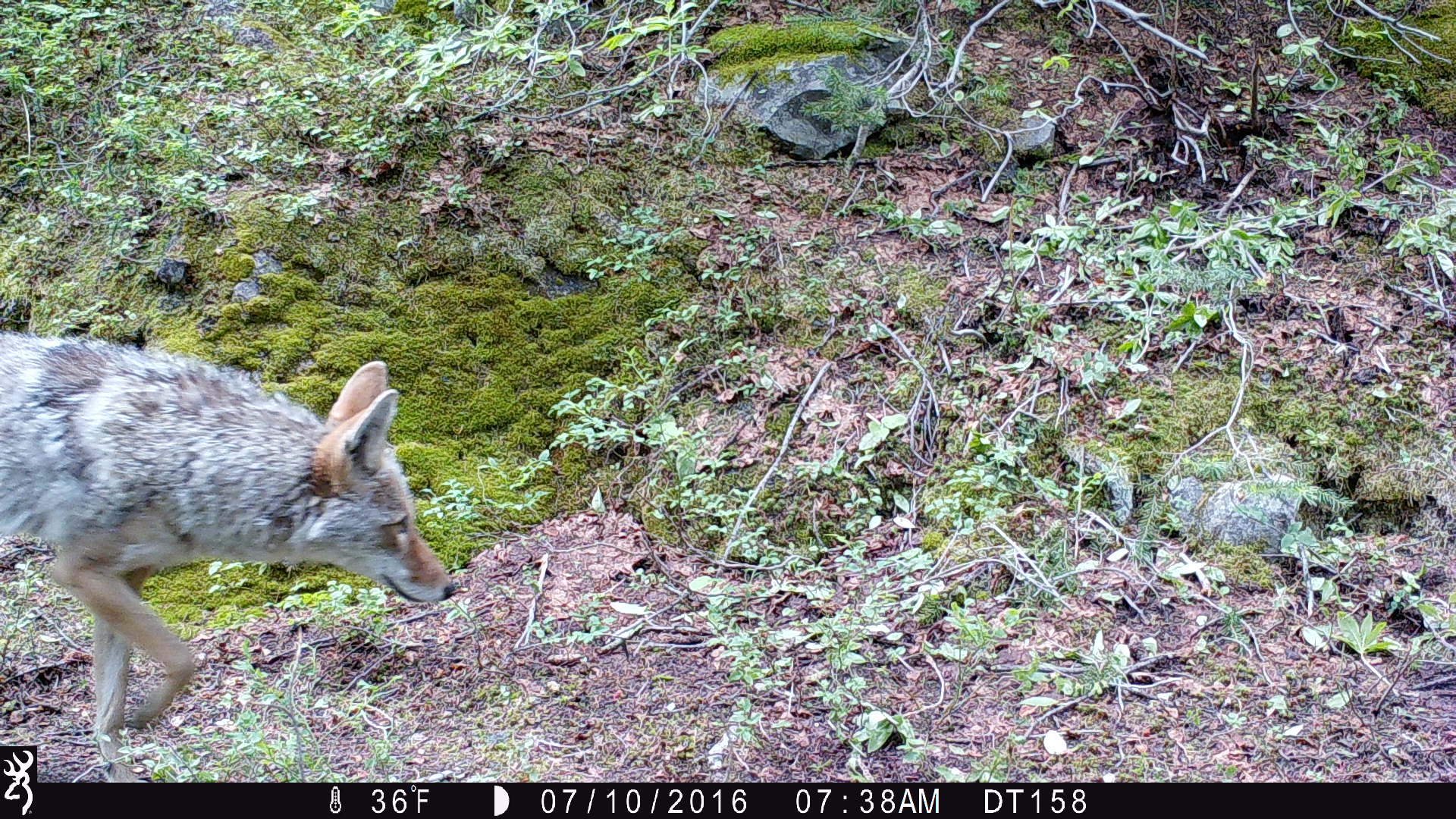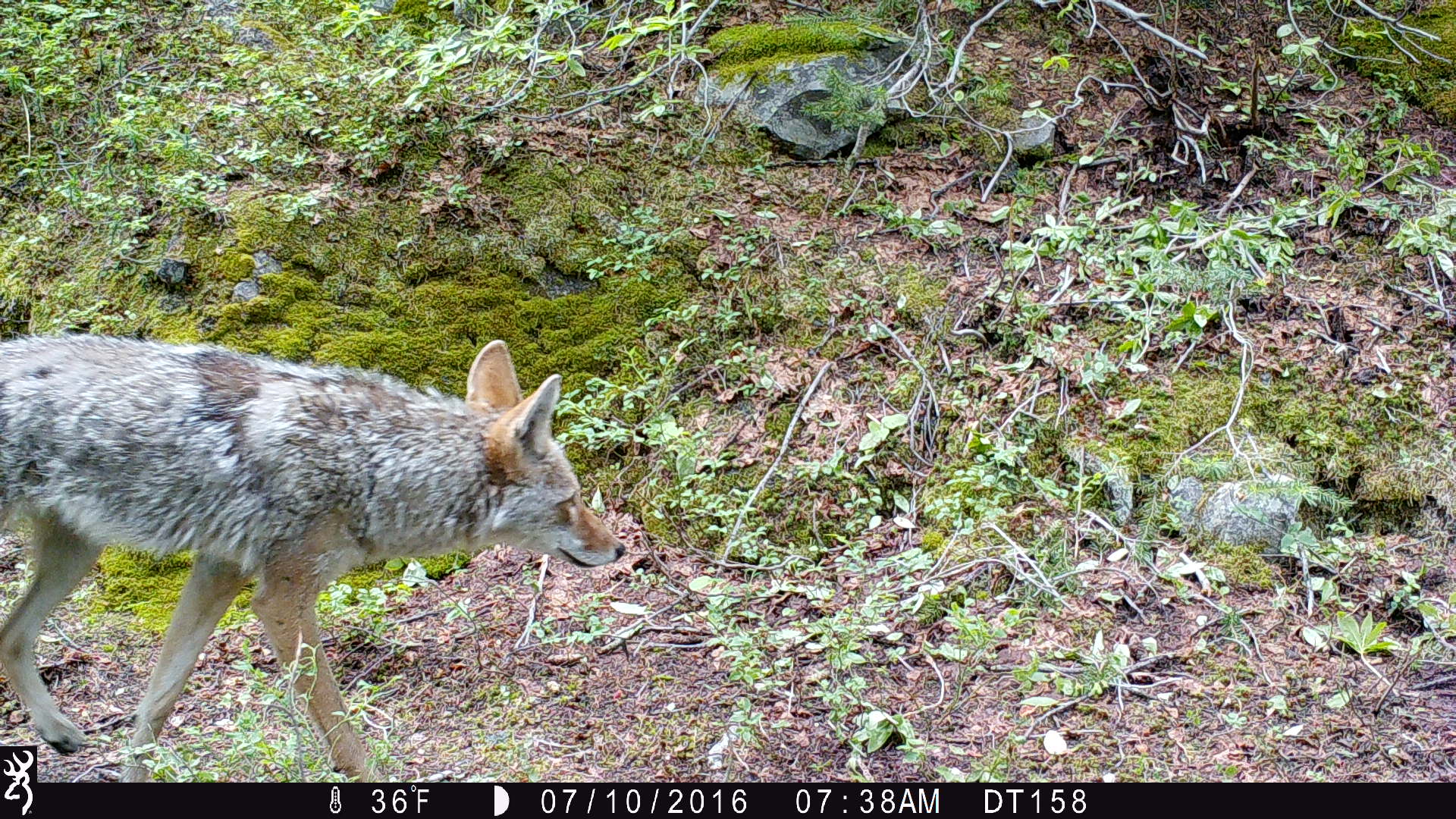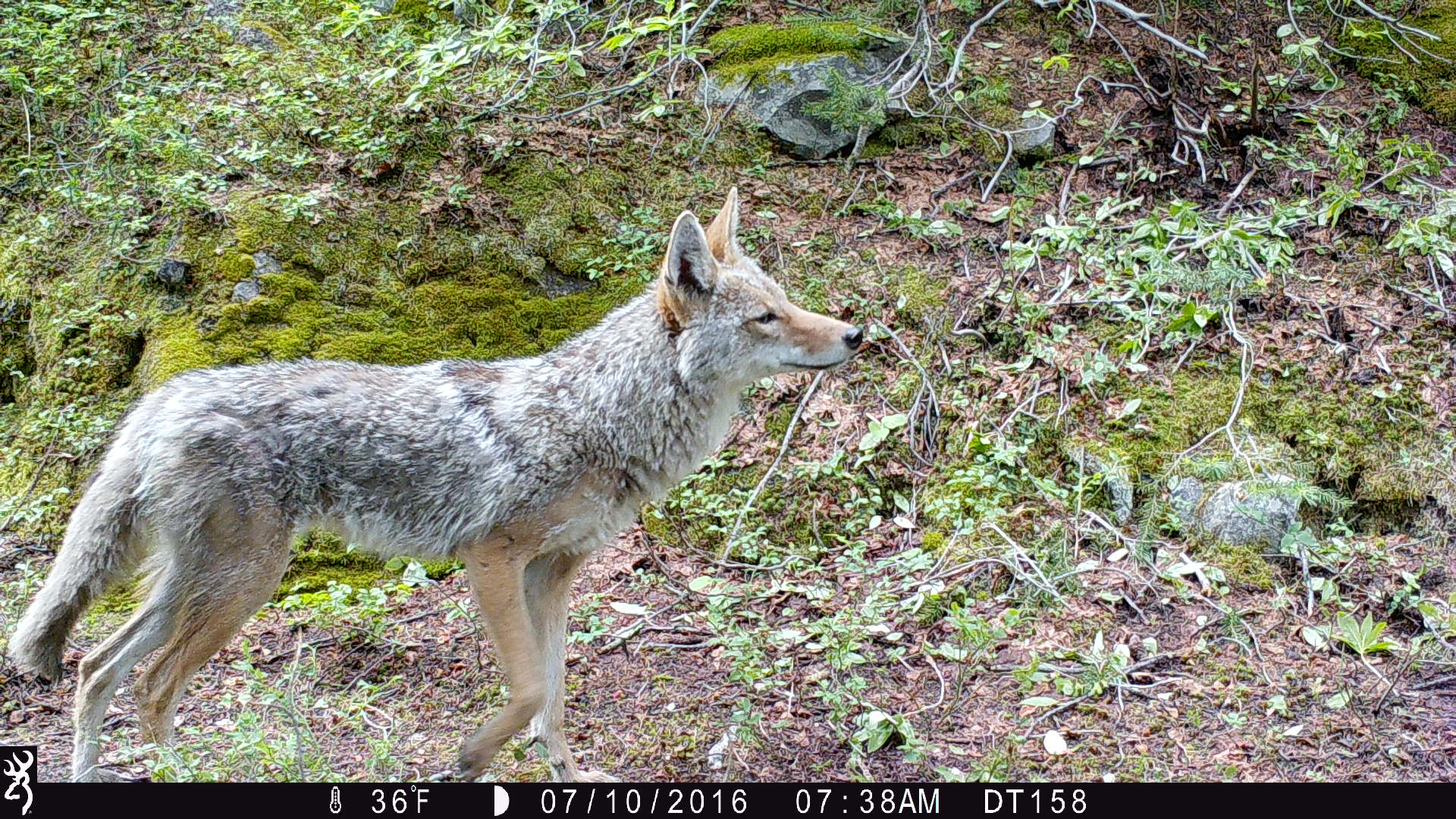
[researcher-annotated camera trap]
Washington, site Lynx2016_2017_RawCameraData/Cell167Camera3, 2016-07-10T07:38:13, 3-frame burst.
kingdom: Animalia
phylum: Chordata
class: Mammalia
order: Carnivora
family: Canidae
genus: Canis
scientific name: Canis latrans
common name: coyote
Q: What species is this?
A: Canis latrans (coyote).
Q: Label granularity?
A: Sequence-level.